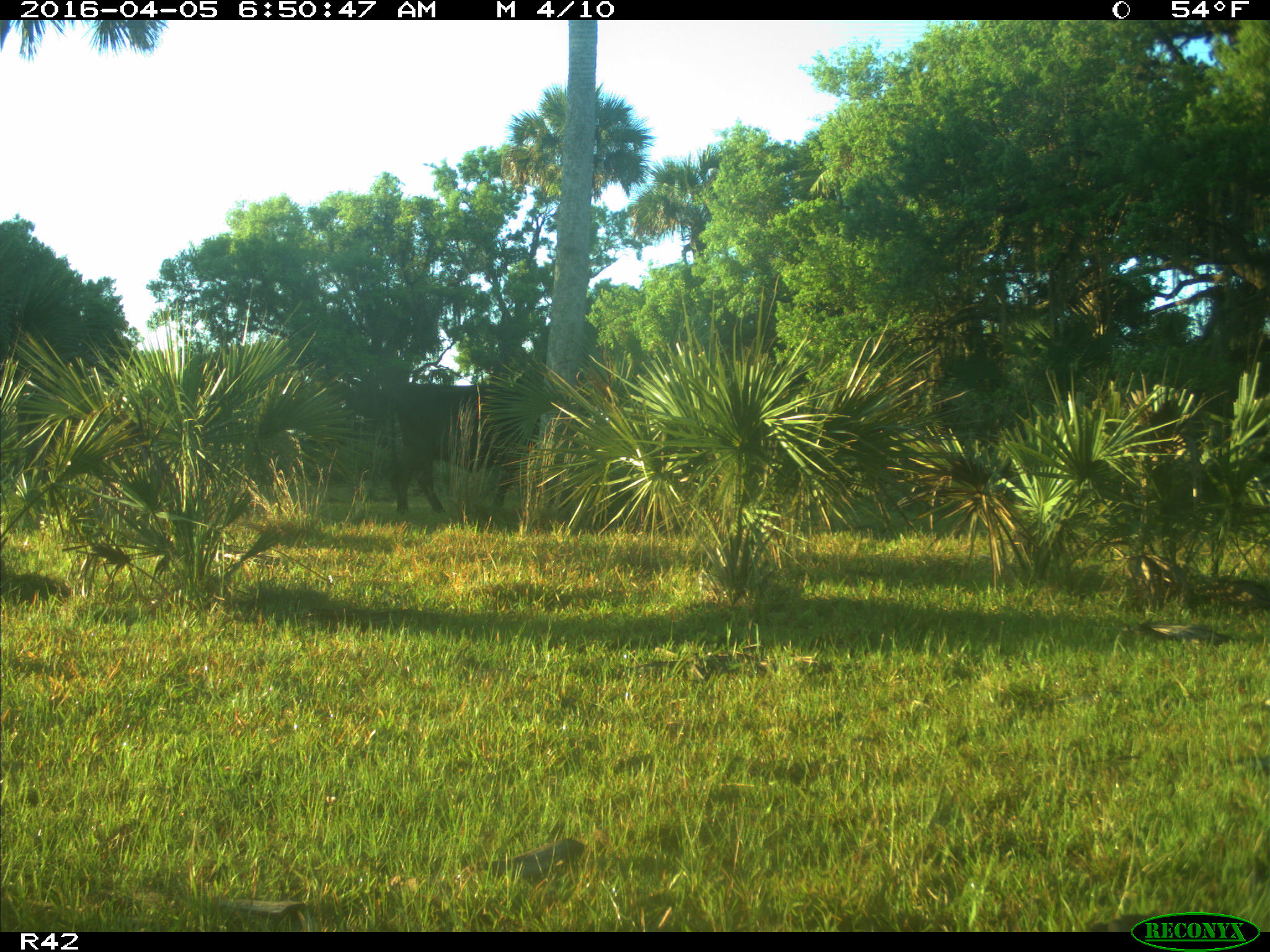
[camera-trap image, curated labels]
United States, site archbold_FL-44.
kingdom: Animalia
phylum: Chordata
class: Mammalia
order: Artiodactyla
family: Bovidae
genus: Bos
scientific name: Bos taurus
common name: domestic cow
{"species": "Bos taurus (domestic cow)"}